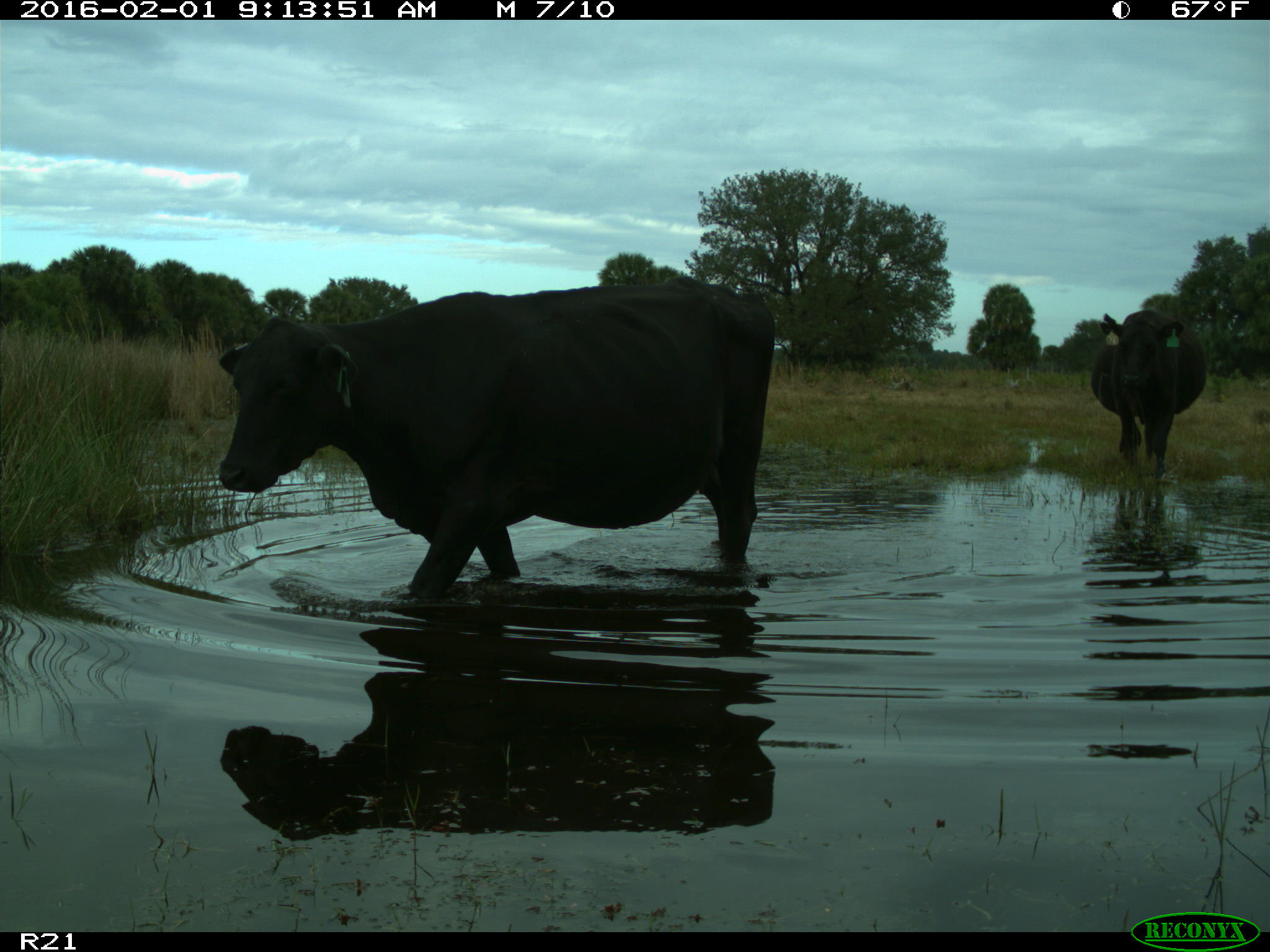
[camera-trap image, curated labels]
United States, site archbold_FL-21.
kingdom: Animalia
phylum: Chordata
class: Mammalia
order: Artiodactyla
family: Bovidae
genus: Bos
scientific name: Bos taurus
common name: domestic cow